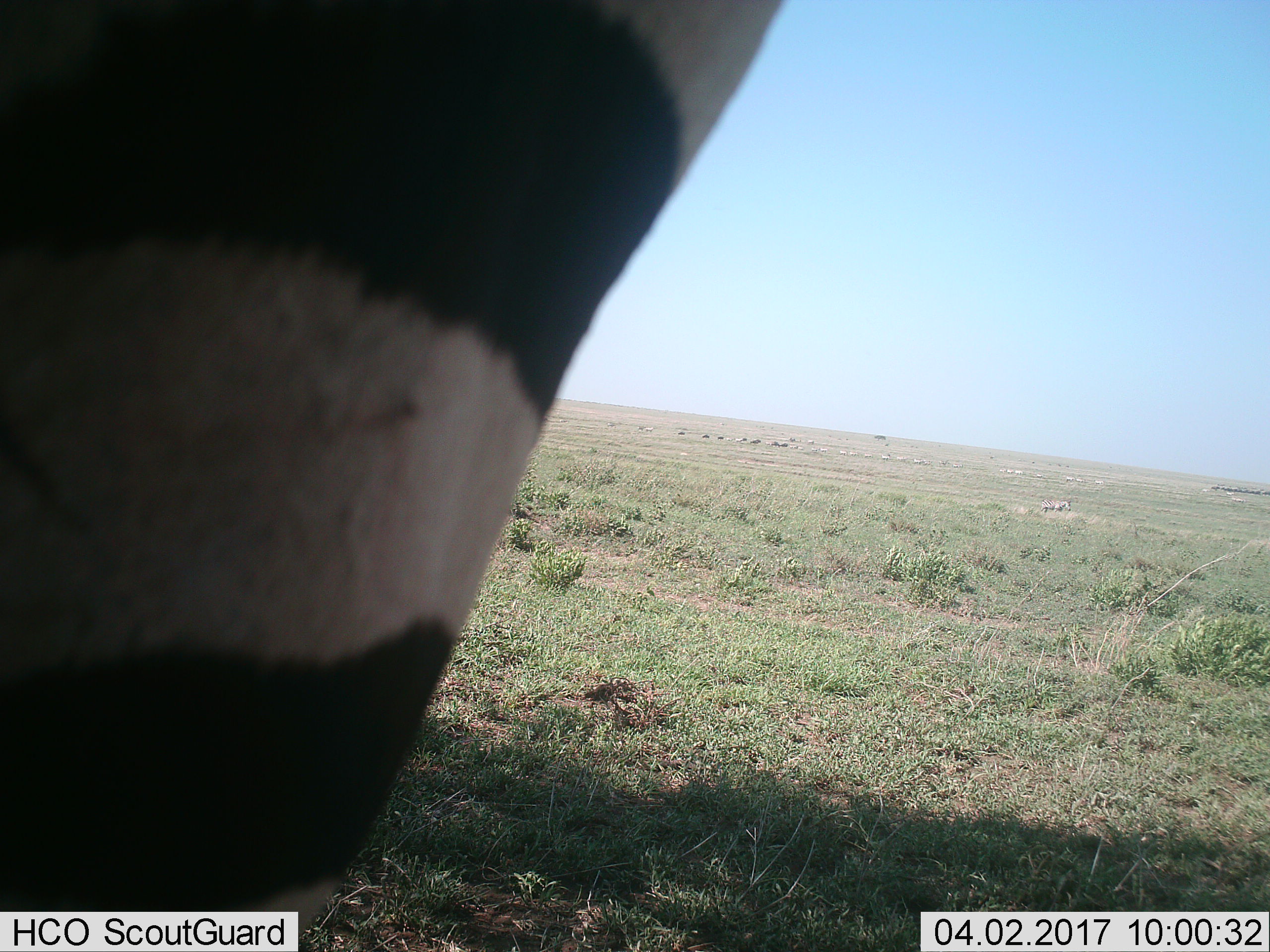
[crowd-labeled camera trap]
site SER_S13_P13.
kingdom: Animalia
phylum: Chordata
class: Mammalia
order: Perissodactyla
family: Equidae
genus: Equus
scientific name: Equus quagga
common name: plains zebra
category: zebraplains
Zebraplains (plains zebra) (Equus quagga), count 1. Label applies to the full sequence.